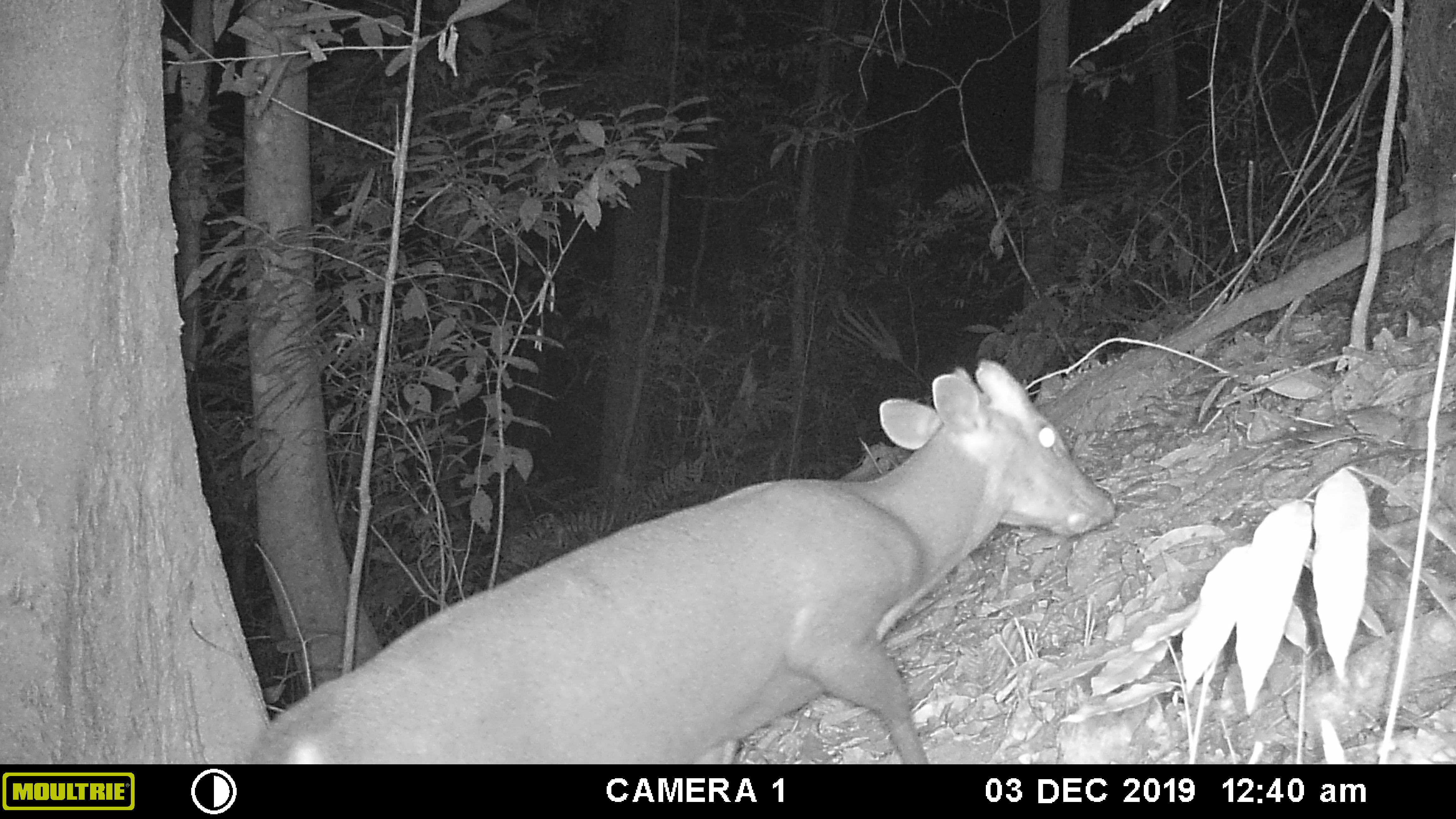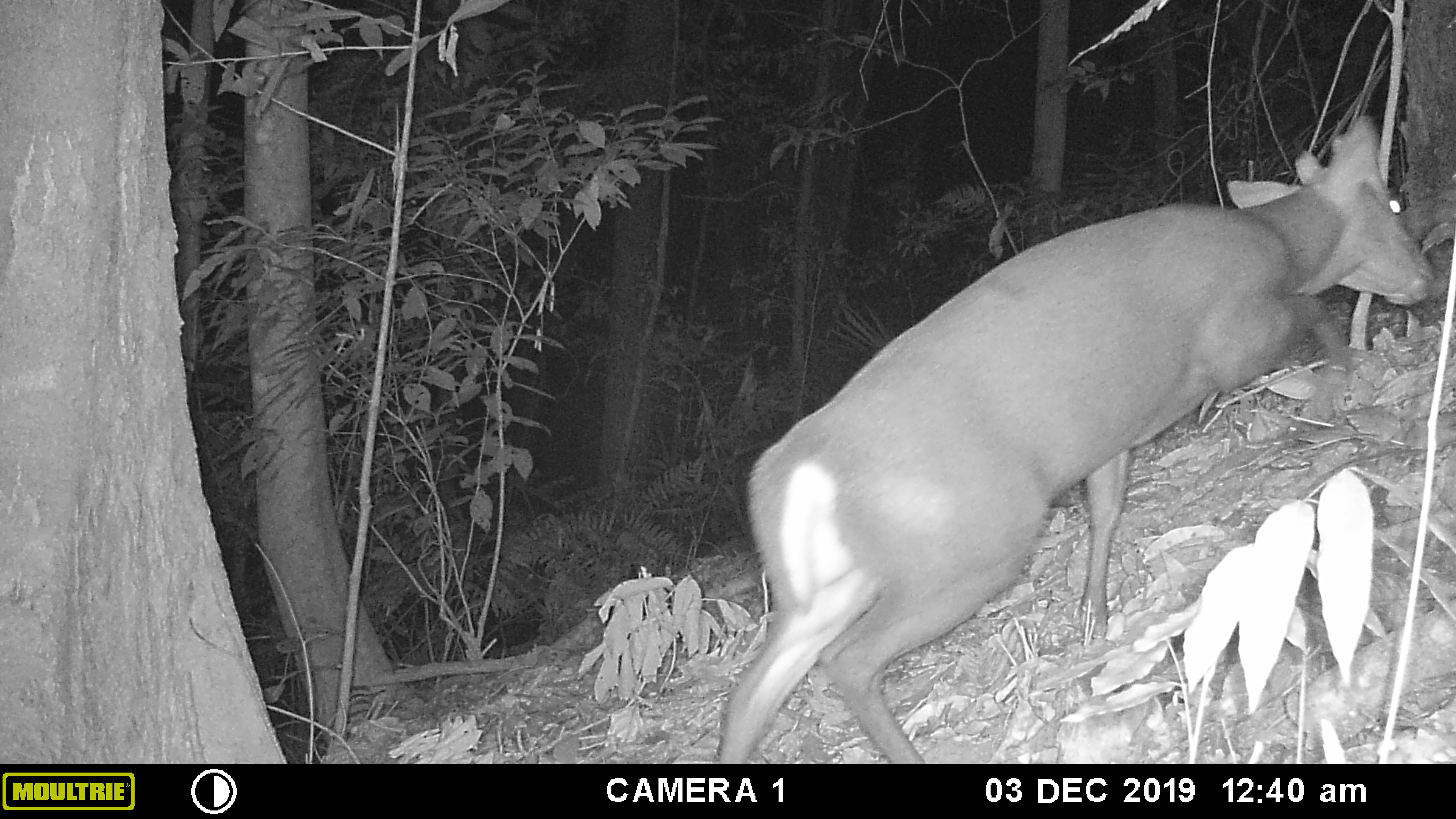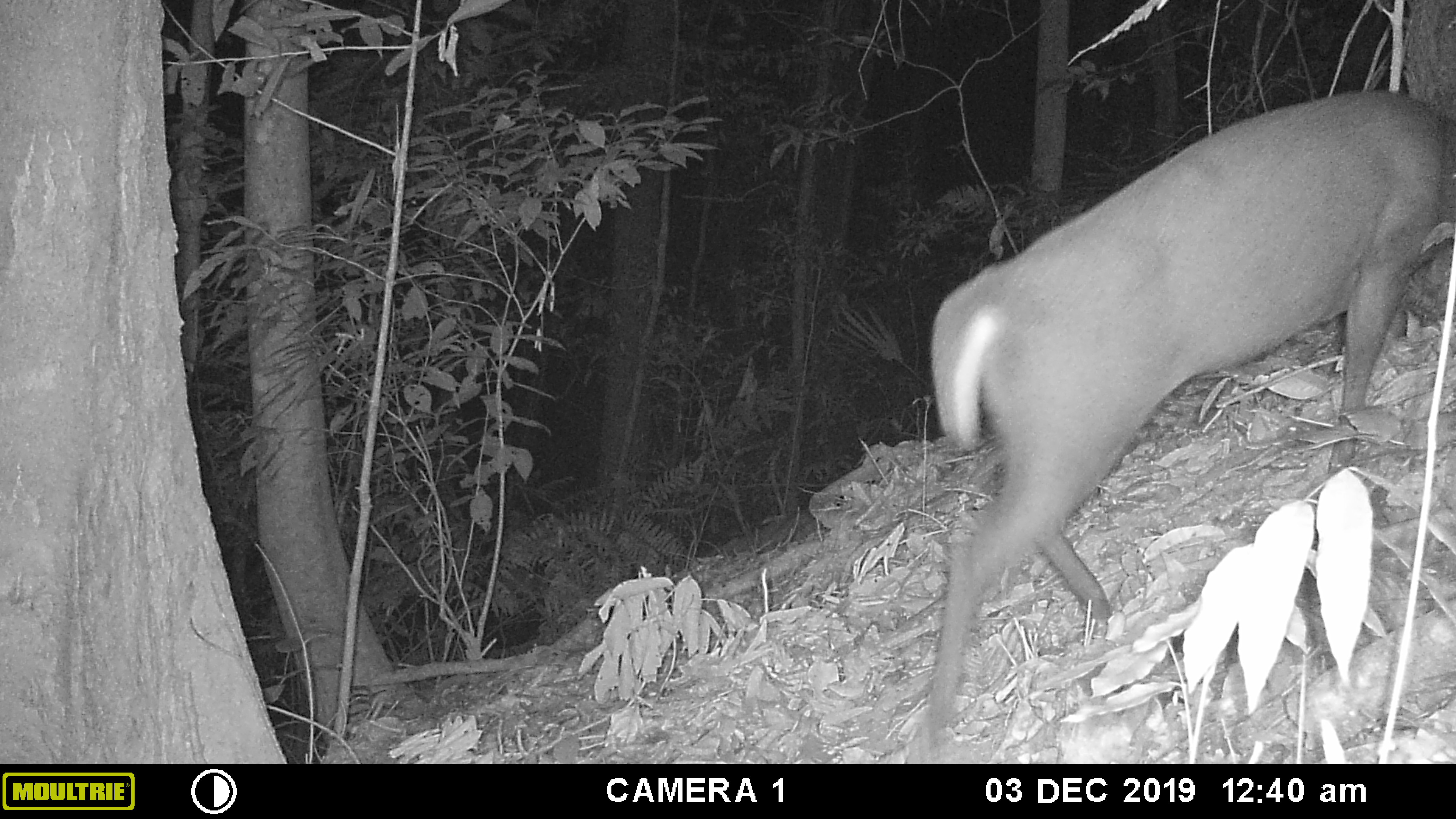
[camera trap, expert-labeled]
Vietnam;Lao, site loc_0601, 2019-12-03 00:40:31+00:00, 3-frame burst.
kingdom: Animalia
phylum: Chordata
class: Mammalia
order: Artiodactyla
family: Cervidae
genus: Muntiacus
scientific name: Muntiacus rooseveltorum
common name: roosevelt's muntjac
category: roosevelts muntjac group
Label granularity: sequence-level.